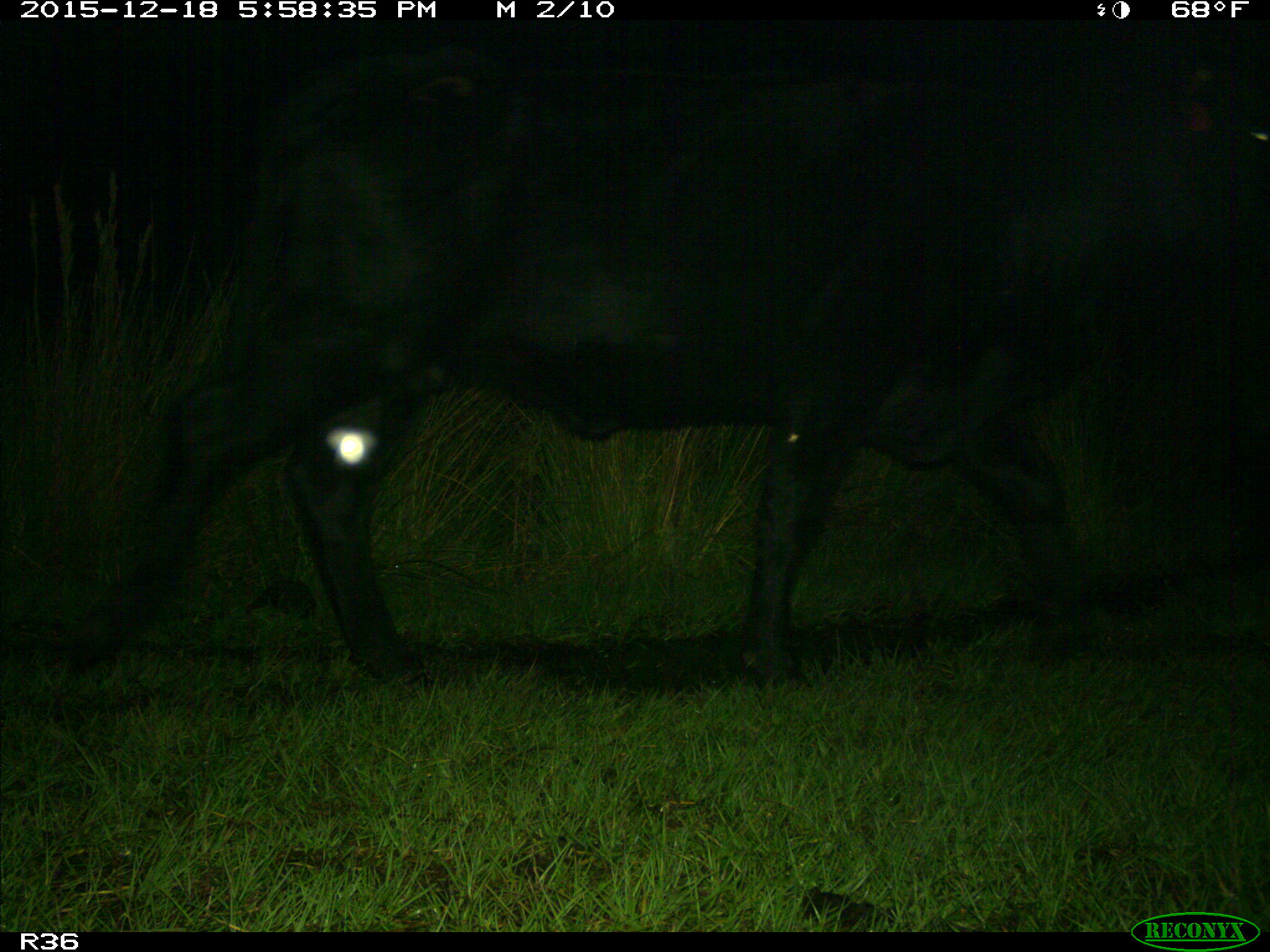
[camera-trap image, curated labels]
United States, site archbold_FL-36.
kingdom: Animalia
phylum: Chordata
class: Mammalia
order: Artiodactyla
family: Bovidae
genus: Bos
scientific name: Bos taurus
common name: domestic cow